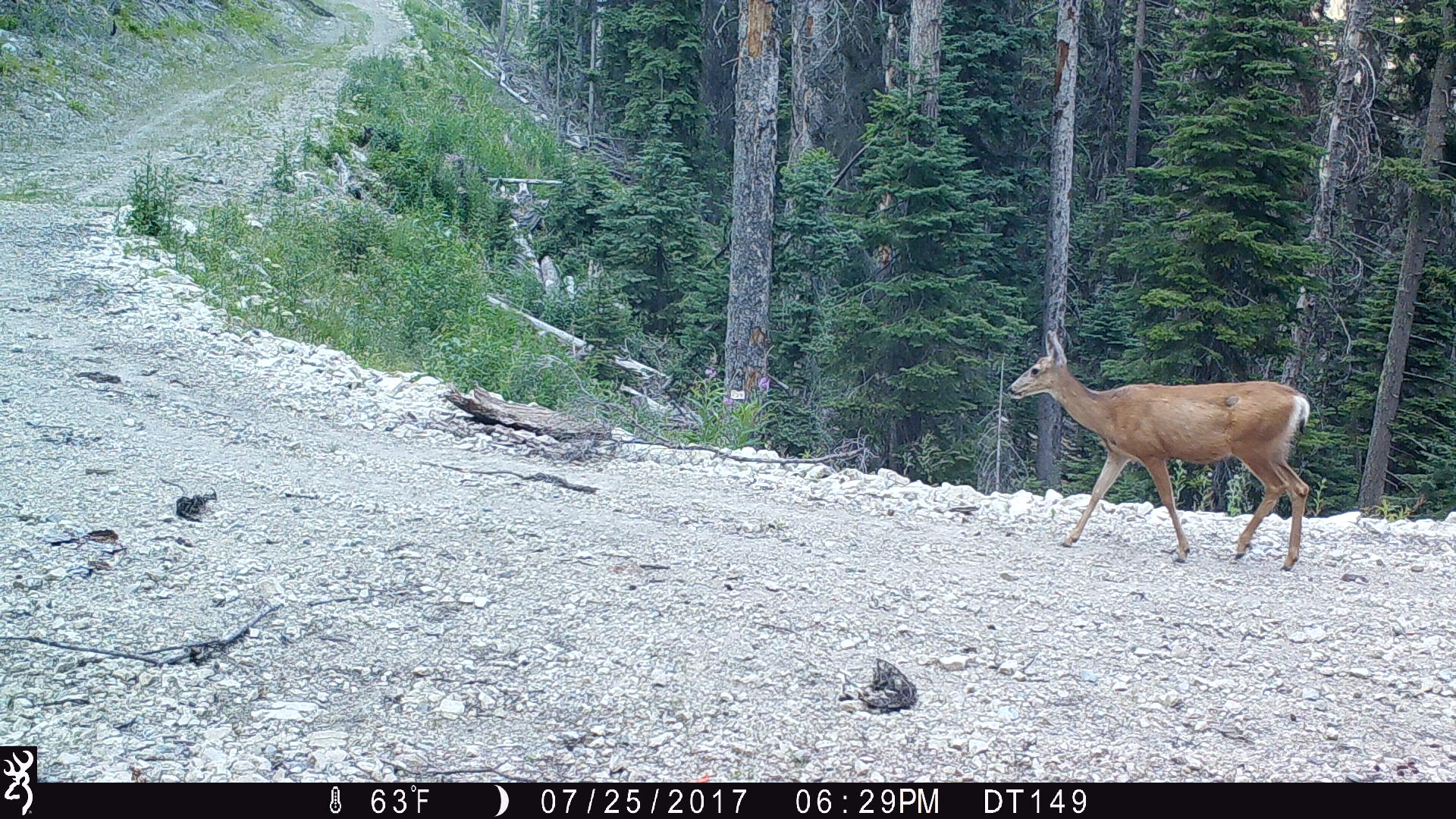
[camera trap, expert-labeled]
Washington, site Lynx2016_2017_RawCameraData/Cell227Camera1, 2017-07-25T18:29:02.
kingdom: Animalia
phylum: Chordata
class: Mammalia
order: Artiodactyla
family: Cervidae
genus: Odocoileus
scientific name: Odocoileus hemionus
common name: mule deer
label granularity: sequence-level